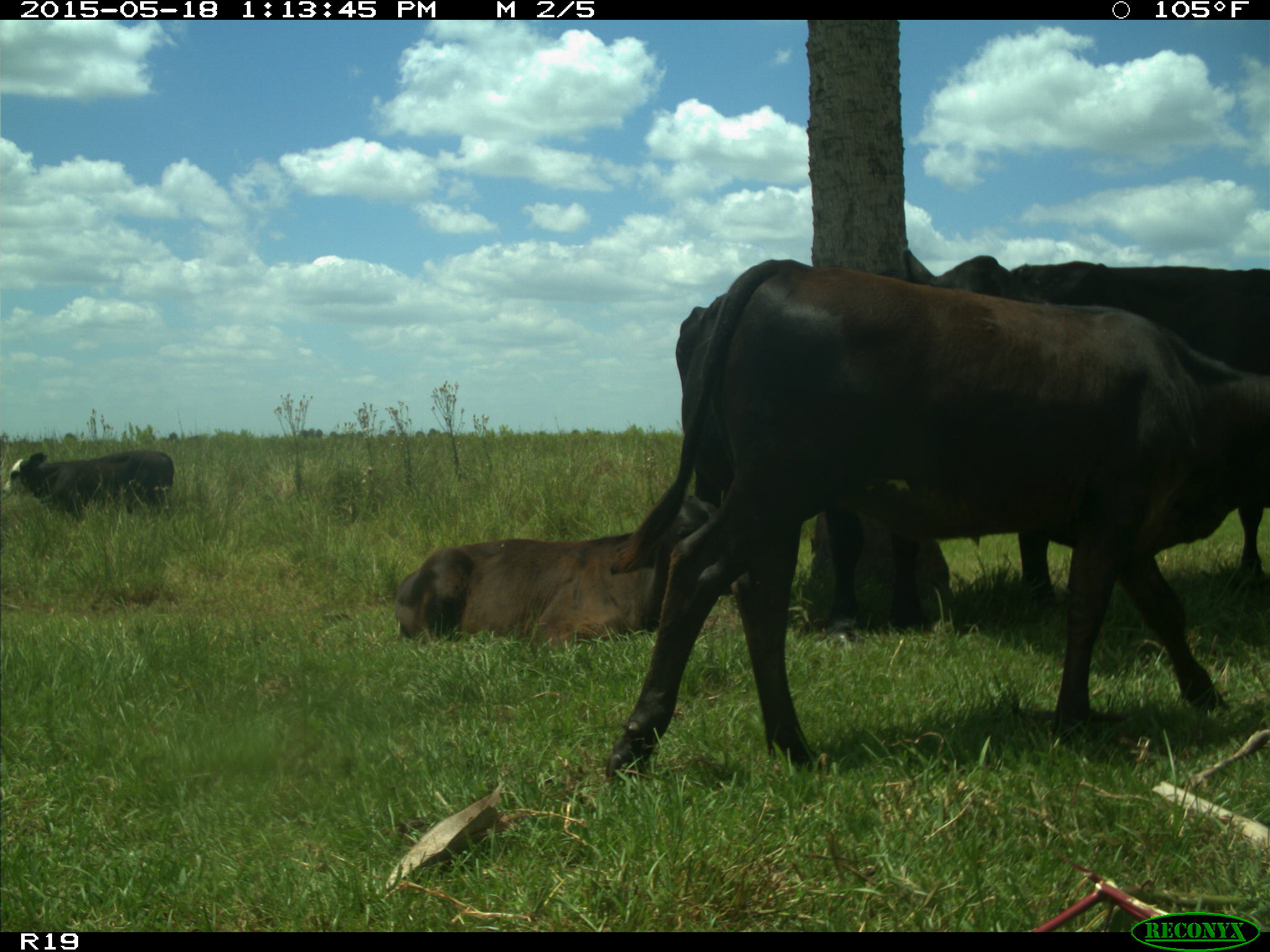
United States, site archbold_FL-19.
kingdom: Animalia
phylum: Chordata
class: Mammalia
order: Artiodactyla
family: Bovidae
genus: Bos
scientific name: Bos taurus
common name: domestic cow